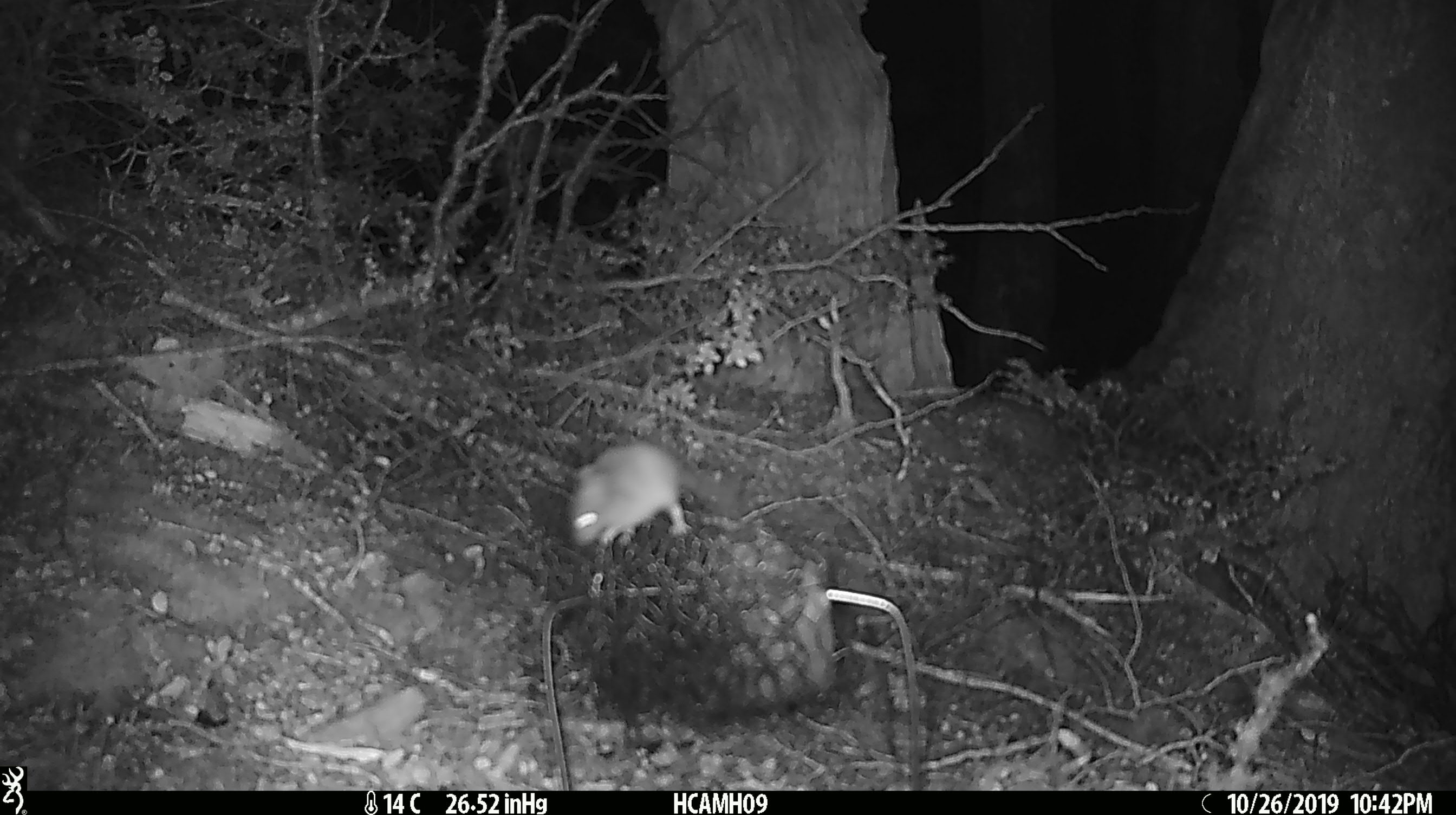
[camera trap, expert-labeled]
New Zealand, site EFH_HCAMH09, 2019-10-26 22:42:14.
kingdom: Animalia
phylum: Chordata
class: Mammalia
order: Rodentia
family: Muridae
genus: Mus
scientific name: Mus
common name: mouse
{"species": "mouse (Mus)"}